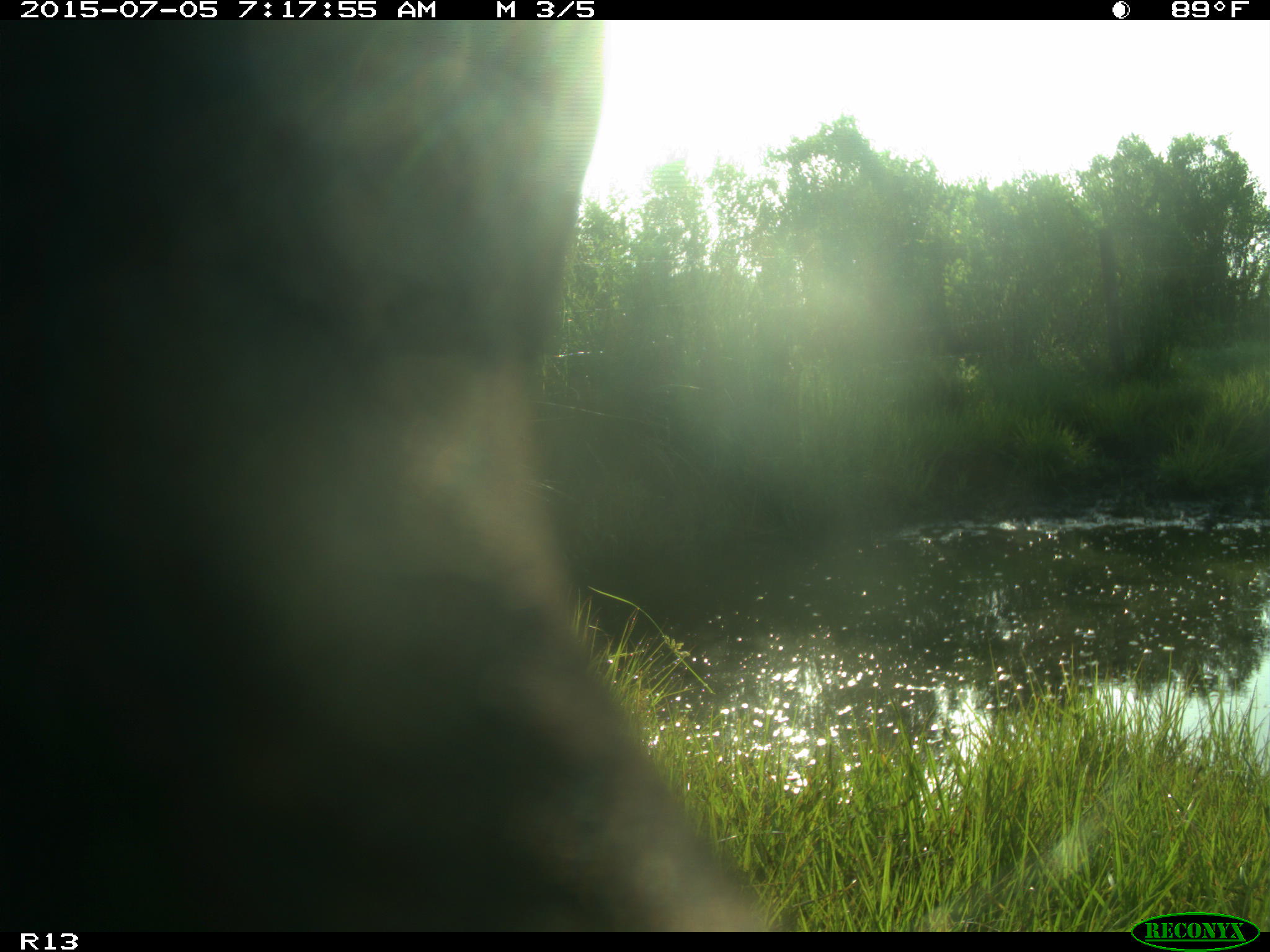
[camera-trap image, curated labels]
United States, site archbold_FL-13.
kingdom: Animalia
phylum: Chordata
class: Mammalia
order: Artiodactyla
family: Bovidae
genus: Bos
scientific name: Bos taurus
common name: domestic cow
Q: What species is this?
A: Bos taurus (domestic cow).